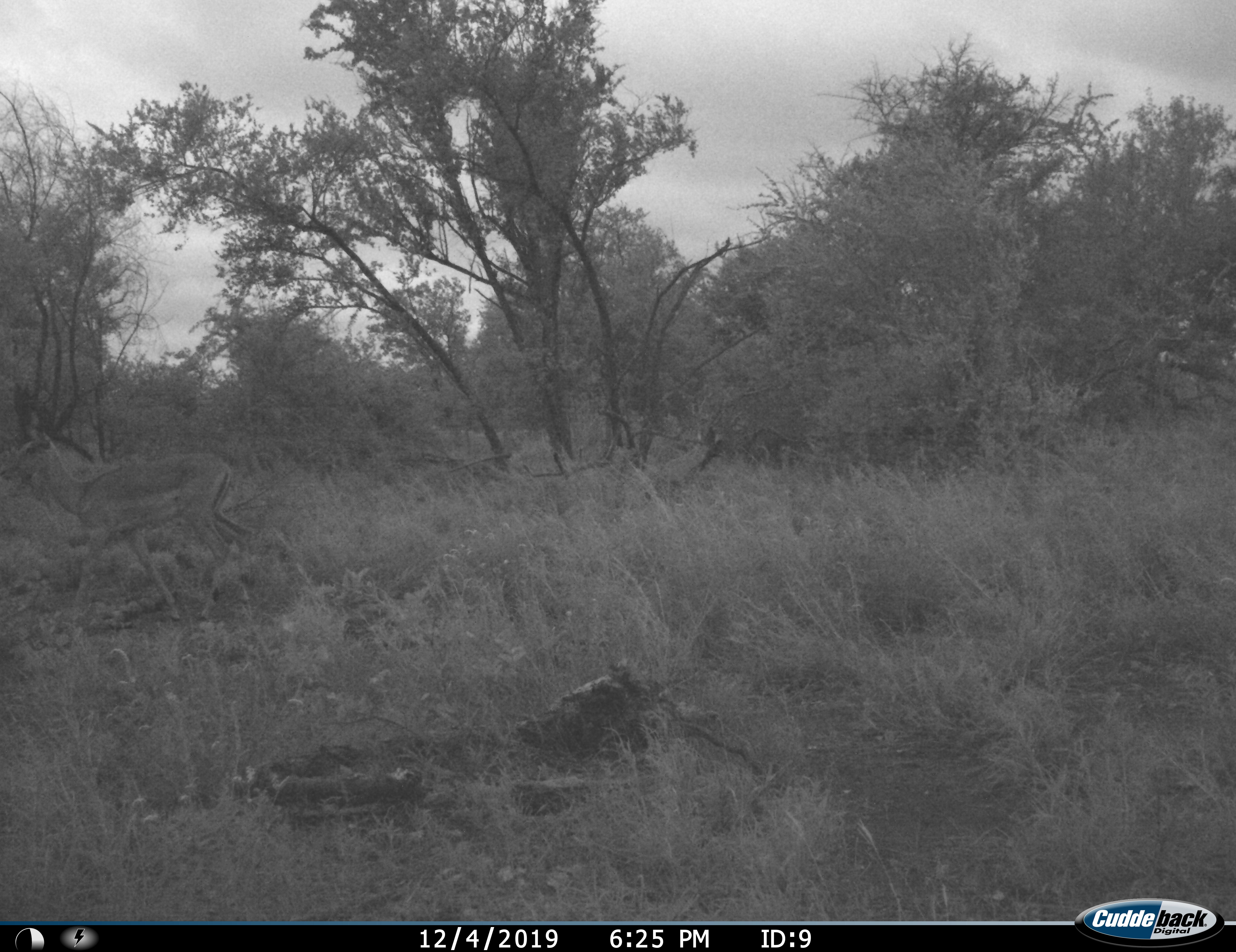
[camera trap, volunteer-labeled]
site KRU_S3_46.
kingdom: Animalia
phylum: Chordata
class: Mammalia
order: Artiodactyla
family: Bovidae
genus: Aepyceros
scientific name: Aepyceros melampus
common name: impala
Impala (Aepyceros melampus), count 1. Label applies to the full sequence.